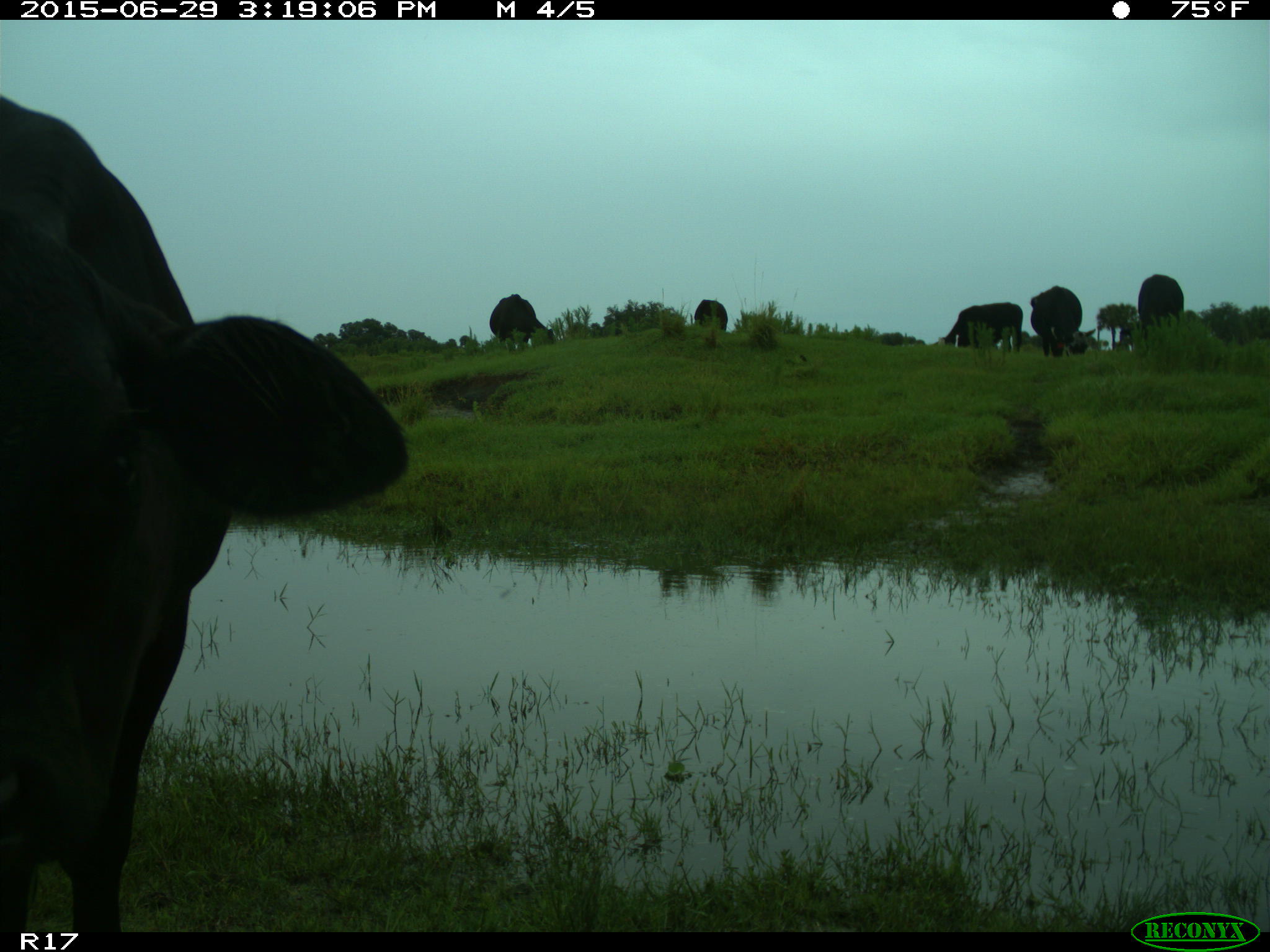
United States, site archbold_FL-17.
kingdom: Animalia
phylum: Chordata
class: Mammalia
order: Artiodactyla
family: Bovidae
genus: Bos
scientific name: Bos taurus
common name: domestic cow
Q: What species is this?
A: Bos taurus (domestic cow).